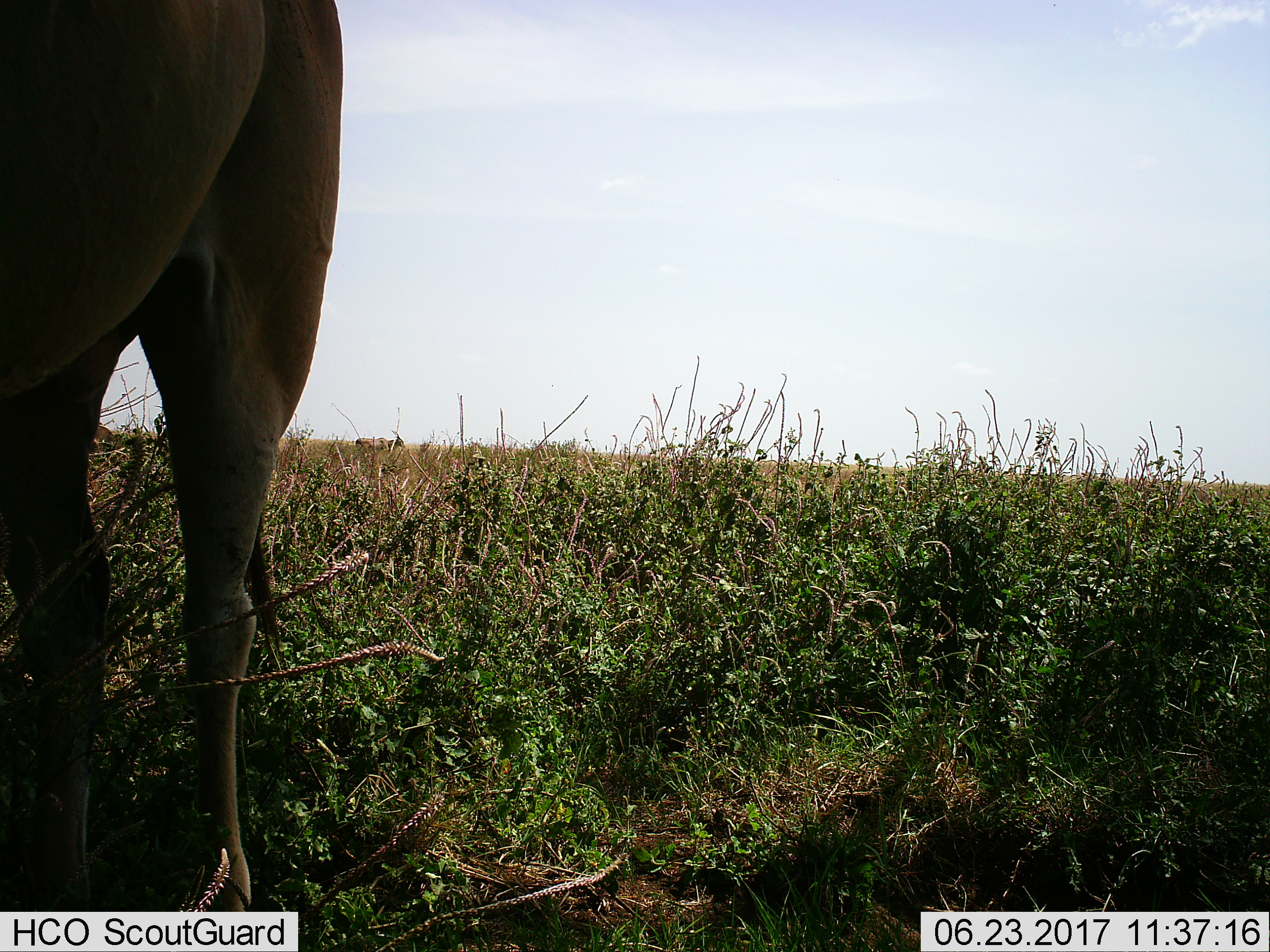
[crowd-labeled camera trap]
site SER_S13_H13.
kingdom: Animalia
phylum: Chordata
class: Mammalia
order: Artiodactyla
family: Bovidae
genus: Tragelaphus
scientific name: Tragelaphus oryx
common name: eland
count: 1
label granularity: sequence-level